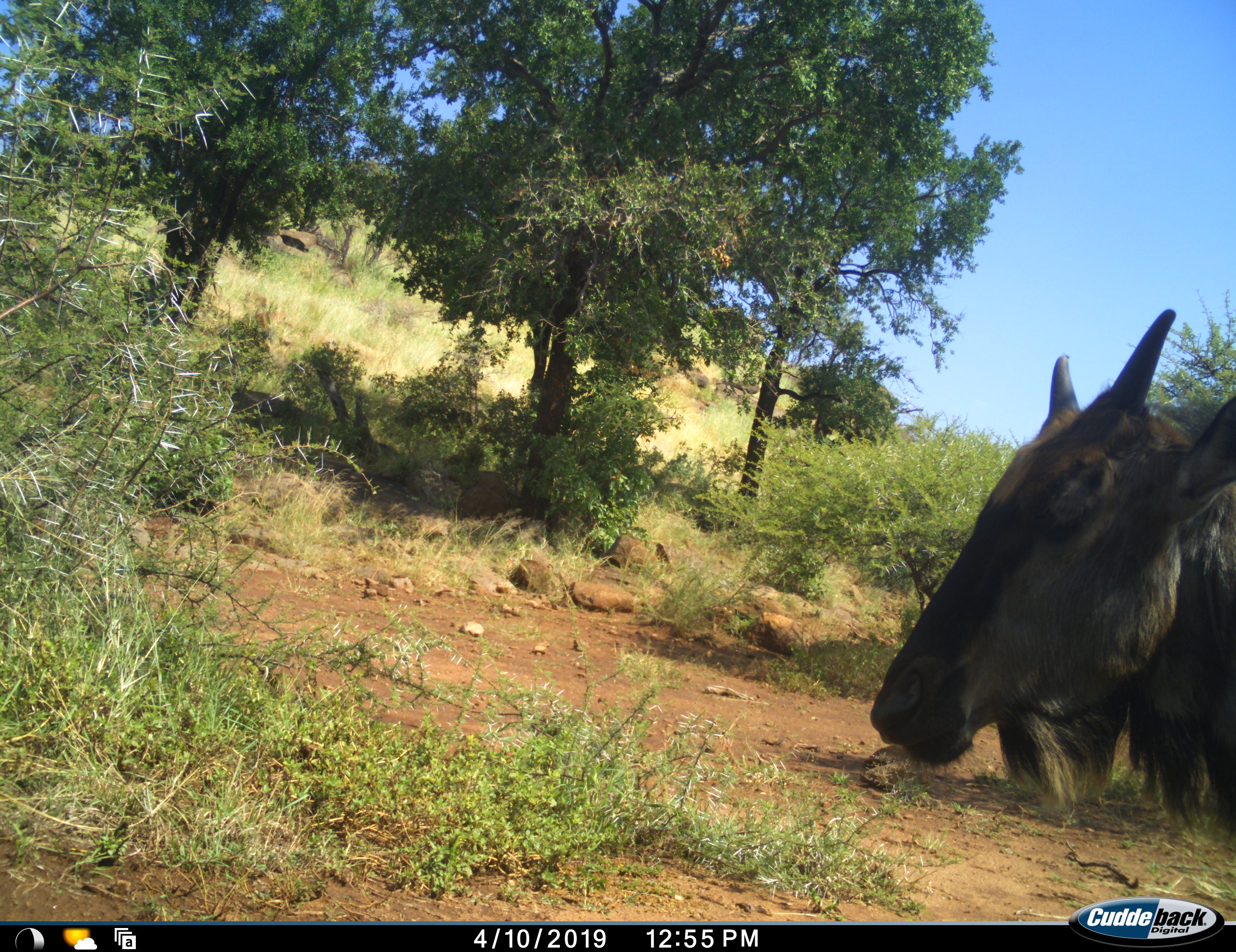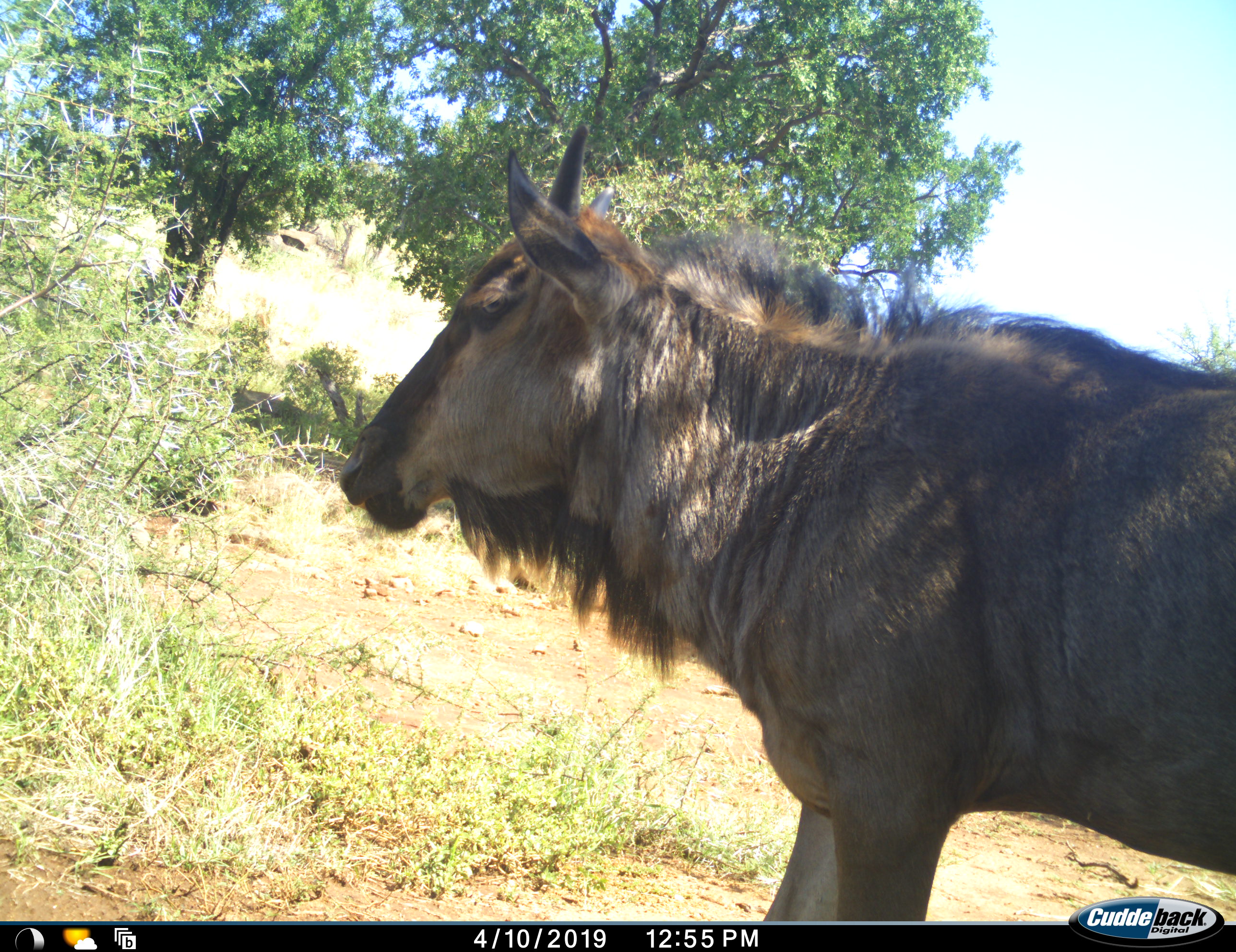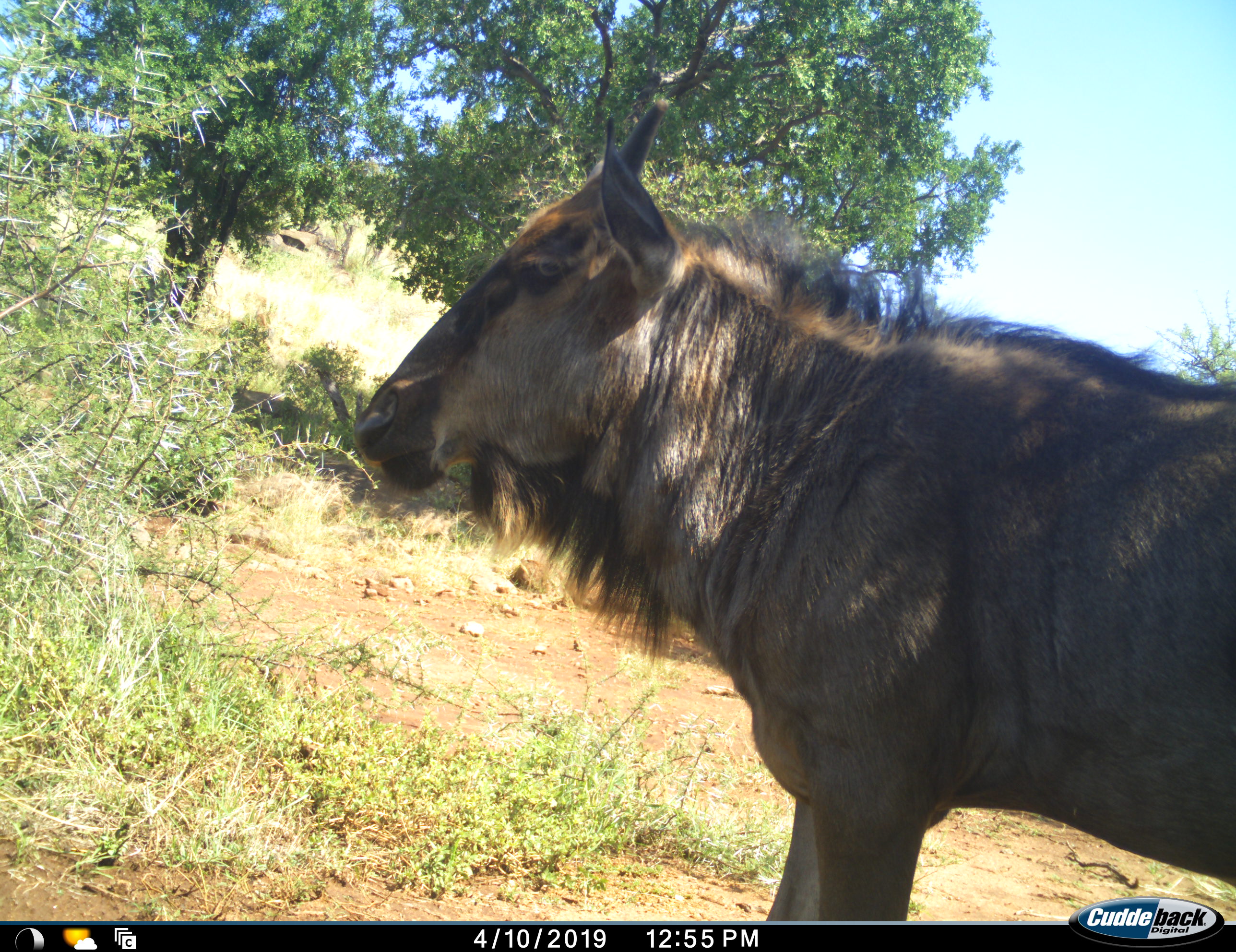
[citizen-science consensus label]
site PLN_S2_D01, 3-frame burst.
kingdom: Animalia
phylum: Chordata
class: Mammalia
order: Artiodactyla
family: Bovidae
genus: Connochaetes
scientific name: Connochaetes taurinus taurinus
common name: blue wildebeest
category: wildebeestblue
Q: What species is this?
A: Wildebeestblue (blue wildebeest) (Connochaetes taurinus taurinus).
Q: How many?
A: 1.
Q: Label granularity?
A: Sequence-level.